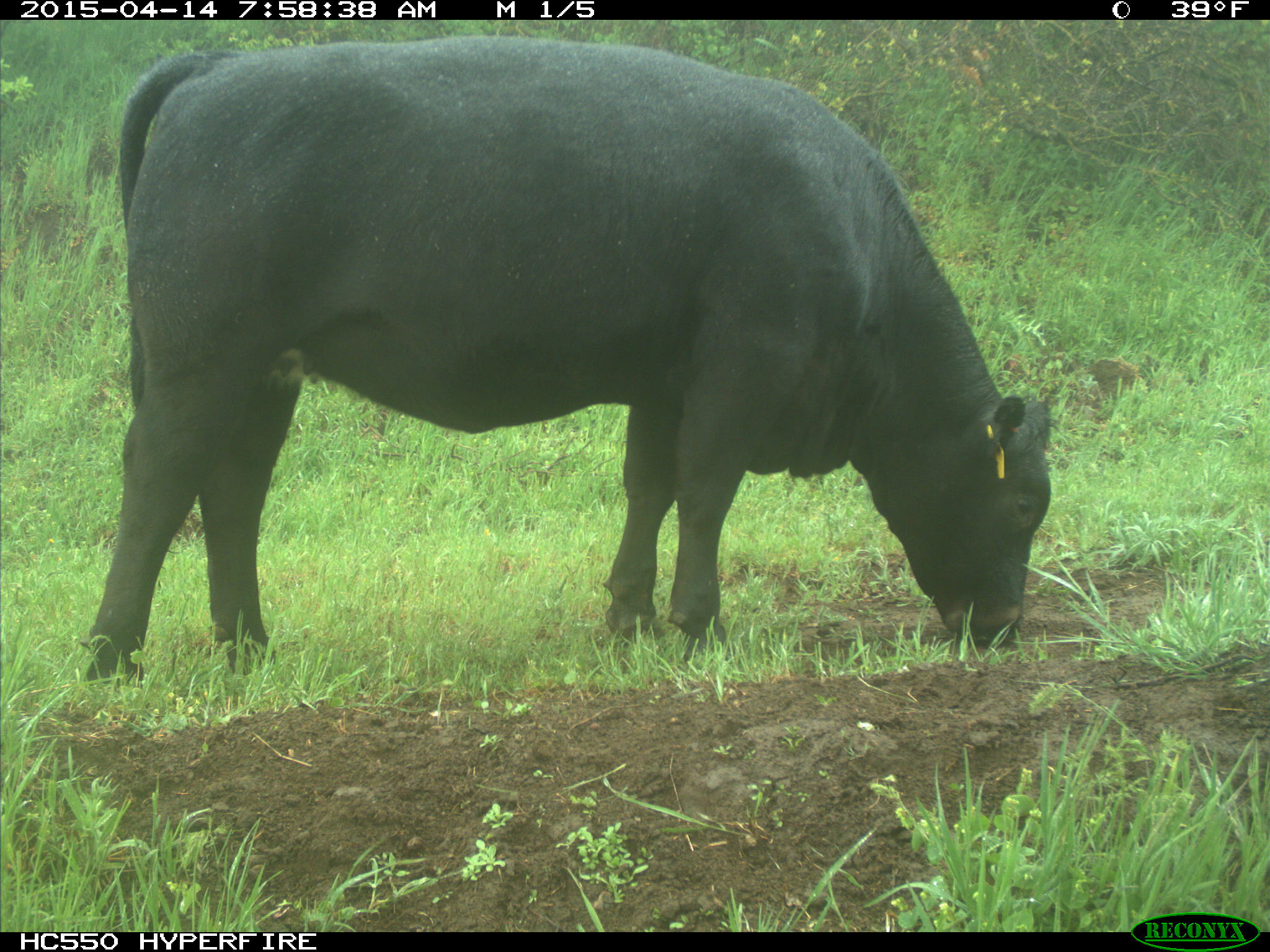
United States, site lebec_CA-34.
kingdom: Animalia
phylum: Chordata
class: Mammalia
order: Artiodactyla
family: Bovidae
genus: Bos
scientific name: Bos taurus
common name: domestic cow